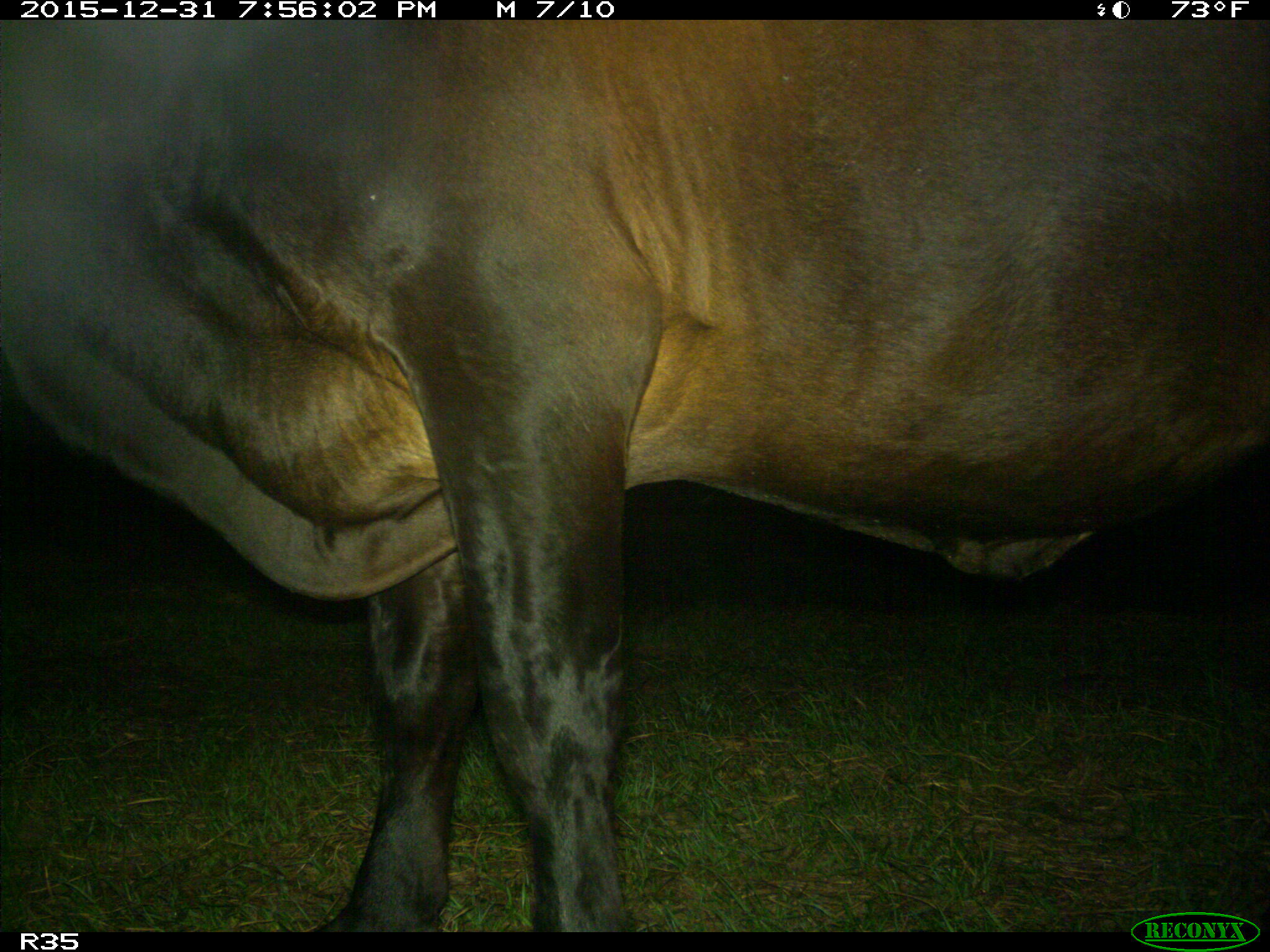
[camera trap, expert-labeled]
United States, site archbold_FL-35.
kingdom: Animalia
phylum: Chordata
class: Mammalia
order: Artiodactyla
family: Bovidae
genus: Bos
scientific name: Bos taurus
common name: domestic cow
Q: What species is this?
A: Bos taurus (domestic cow).